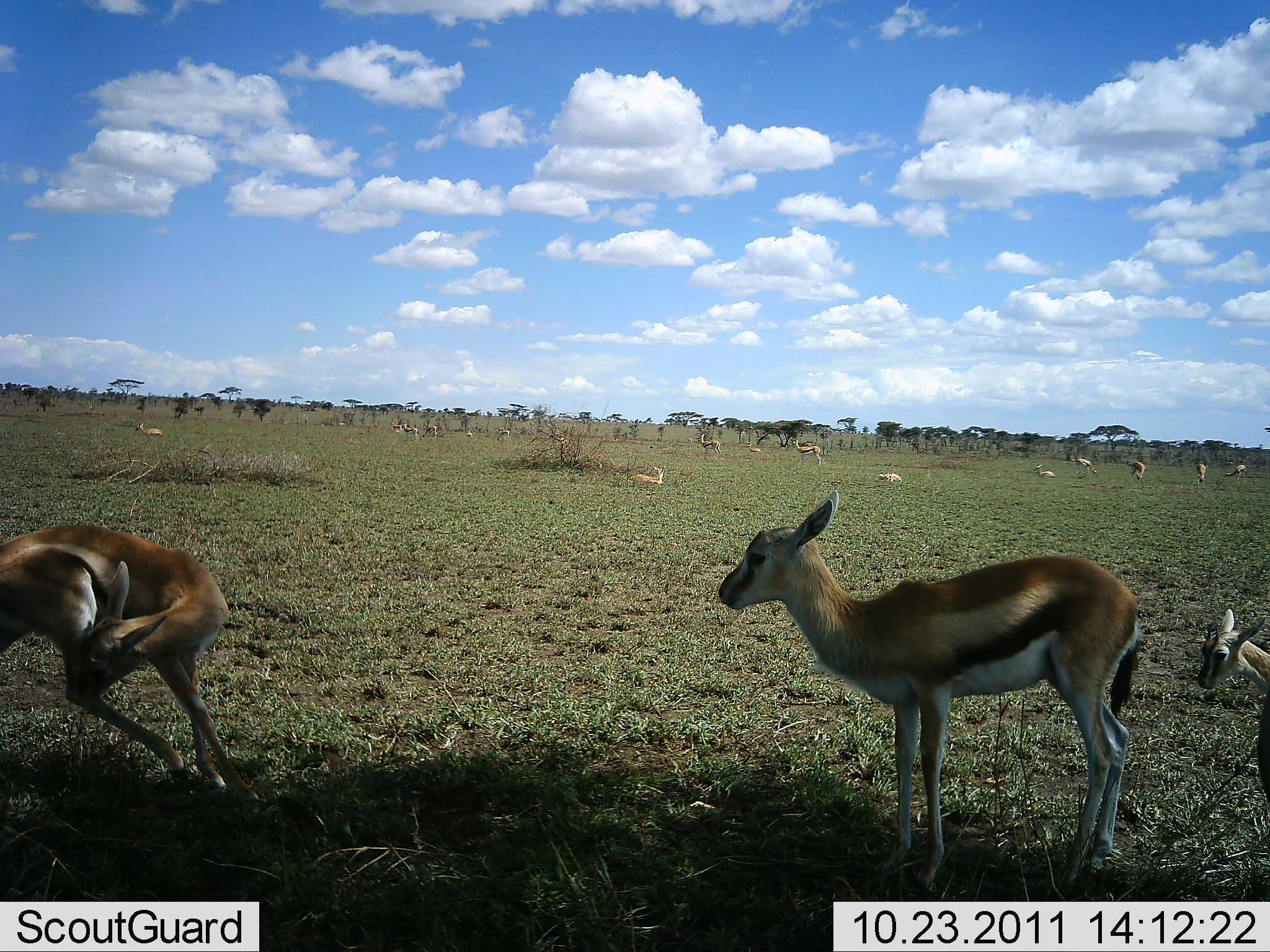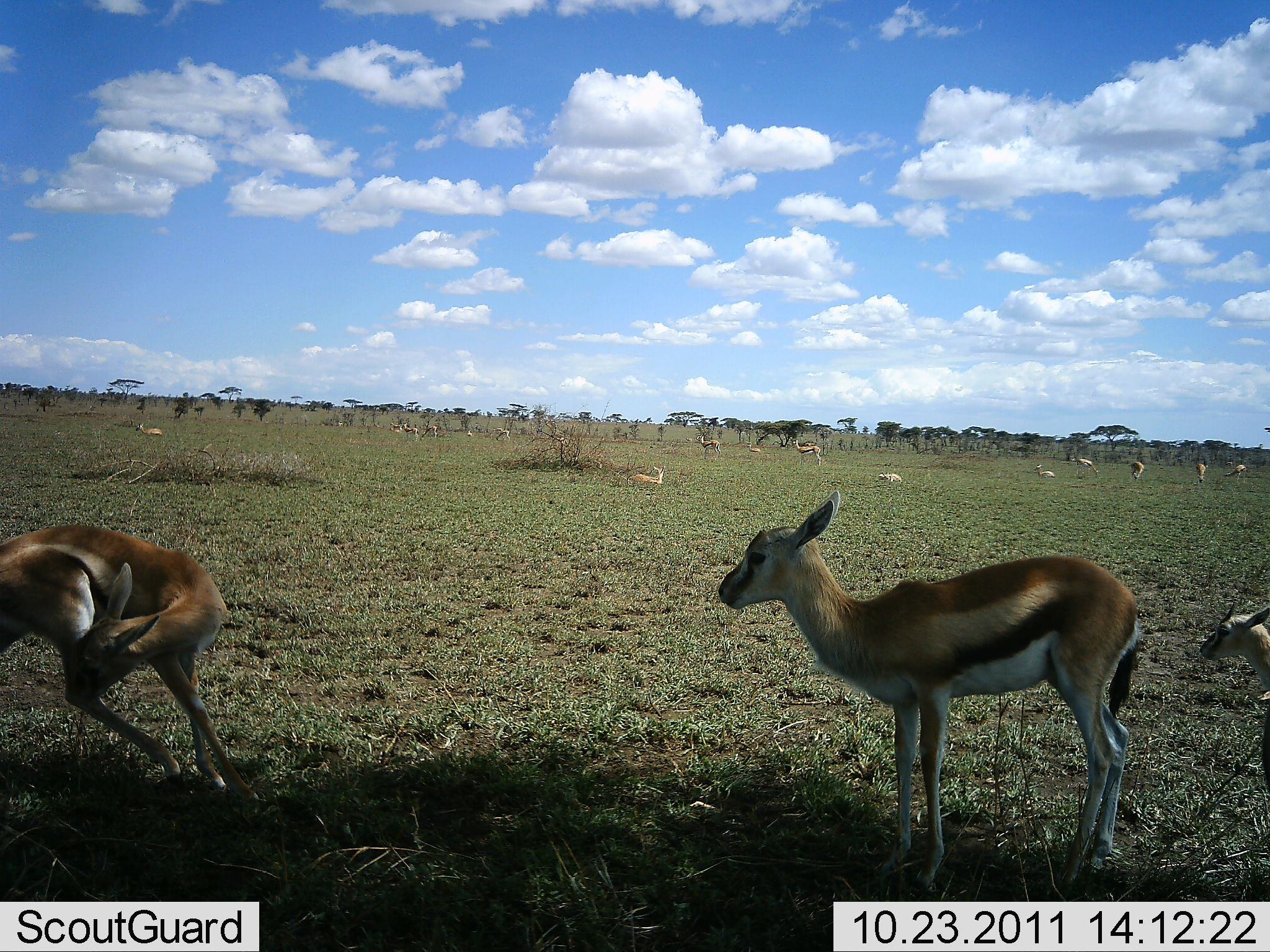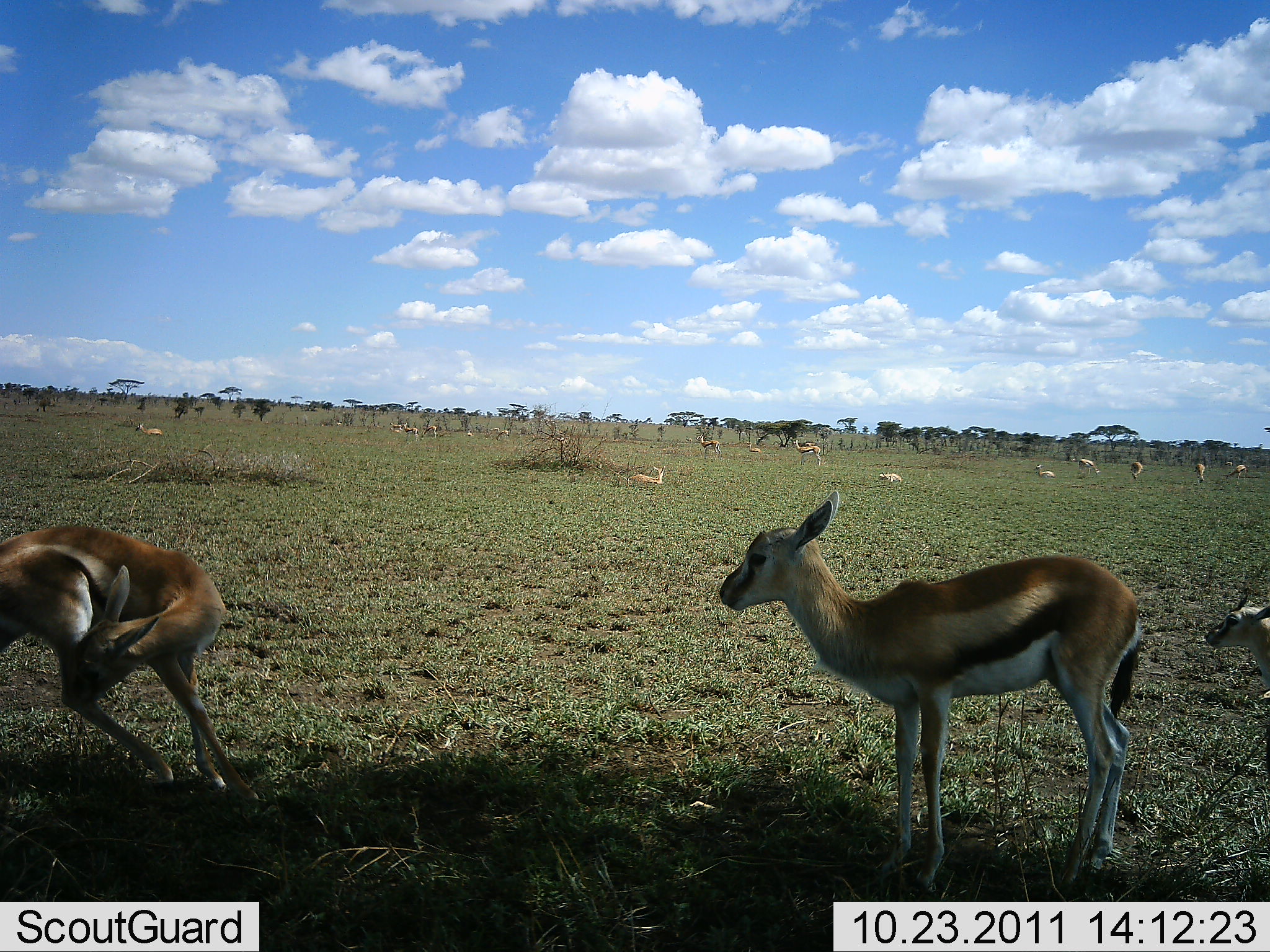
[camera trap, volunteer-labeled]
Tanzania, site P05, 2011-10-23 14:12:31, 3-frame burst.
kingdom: Animalia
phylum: Chordata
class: Mammalia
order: Artiodactyla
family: Bovidae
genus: Eudorcas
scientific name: Eudorcas thomsonii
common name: thomson's gazelle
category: gazellethomsons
Gazellethomsons (thomson's gazelle) (Eudorcas thomsonii), count 11-50. Behavior (volunteer vote fractions): standing 91%, resting 73%, moving 36%, interacting 9%. Young present (vote fraction): 36%. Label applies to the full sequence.